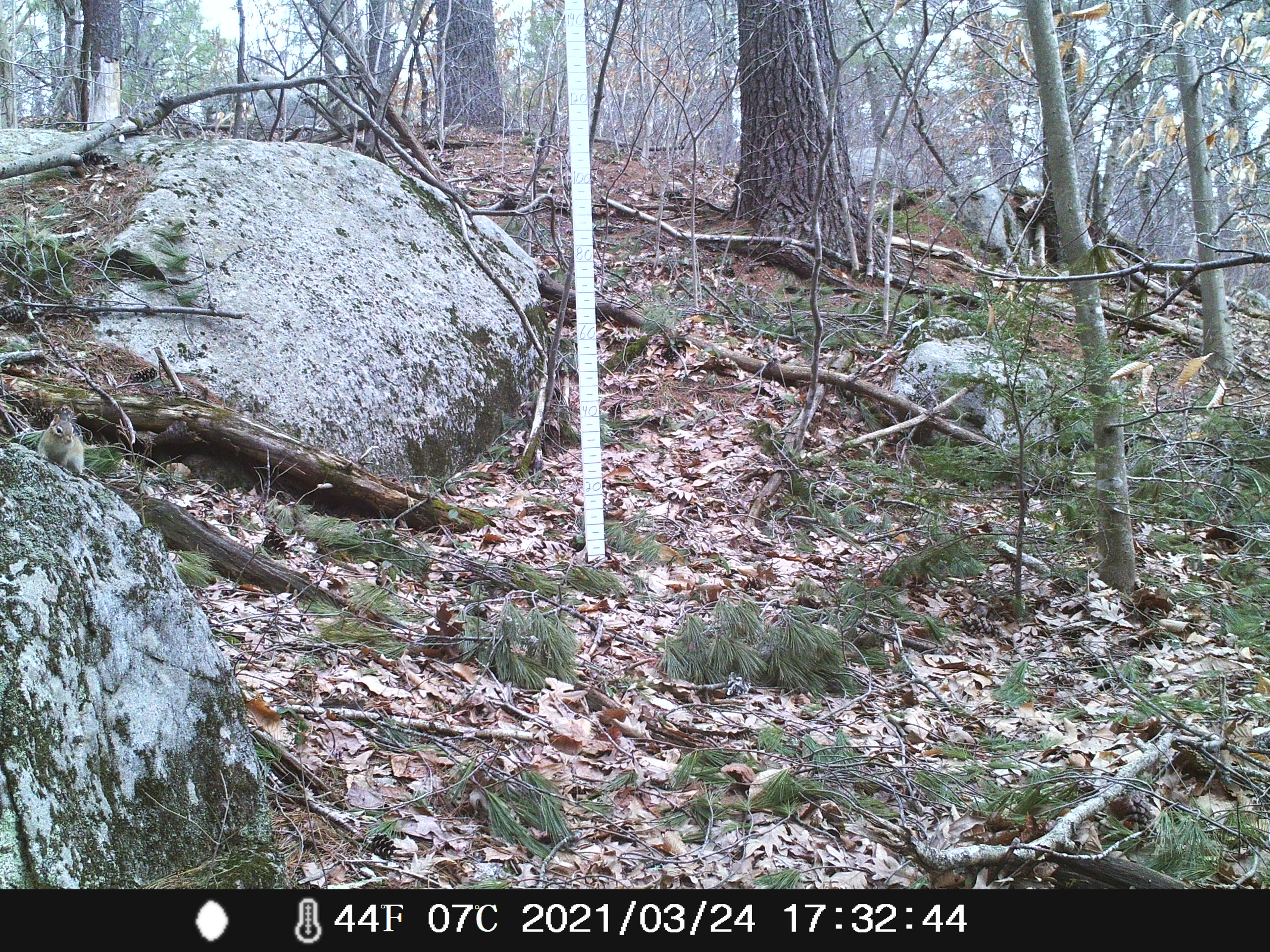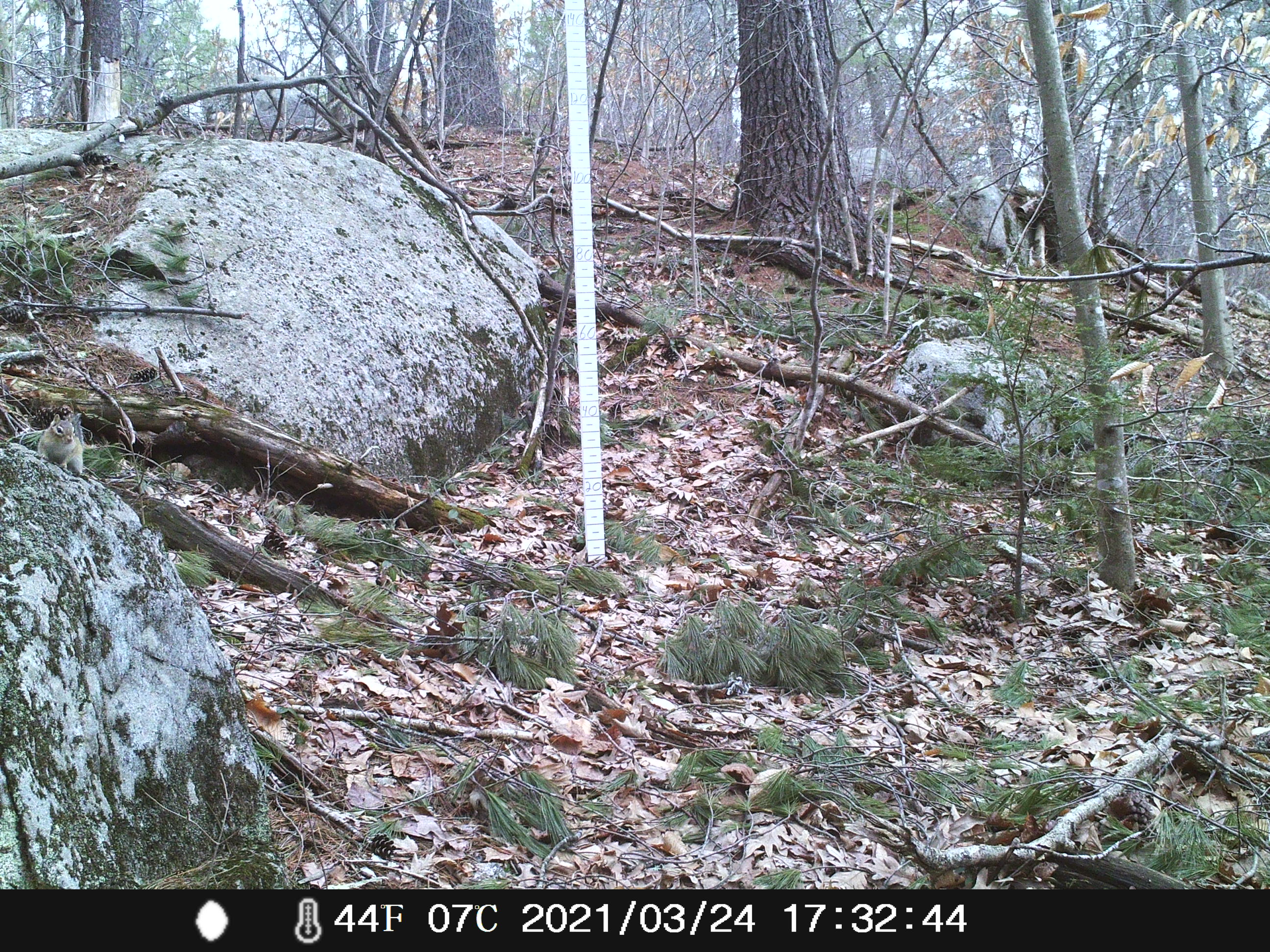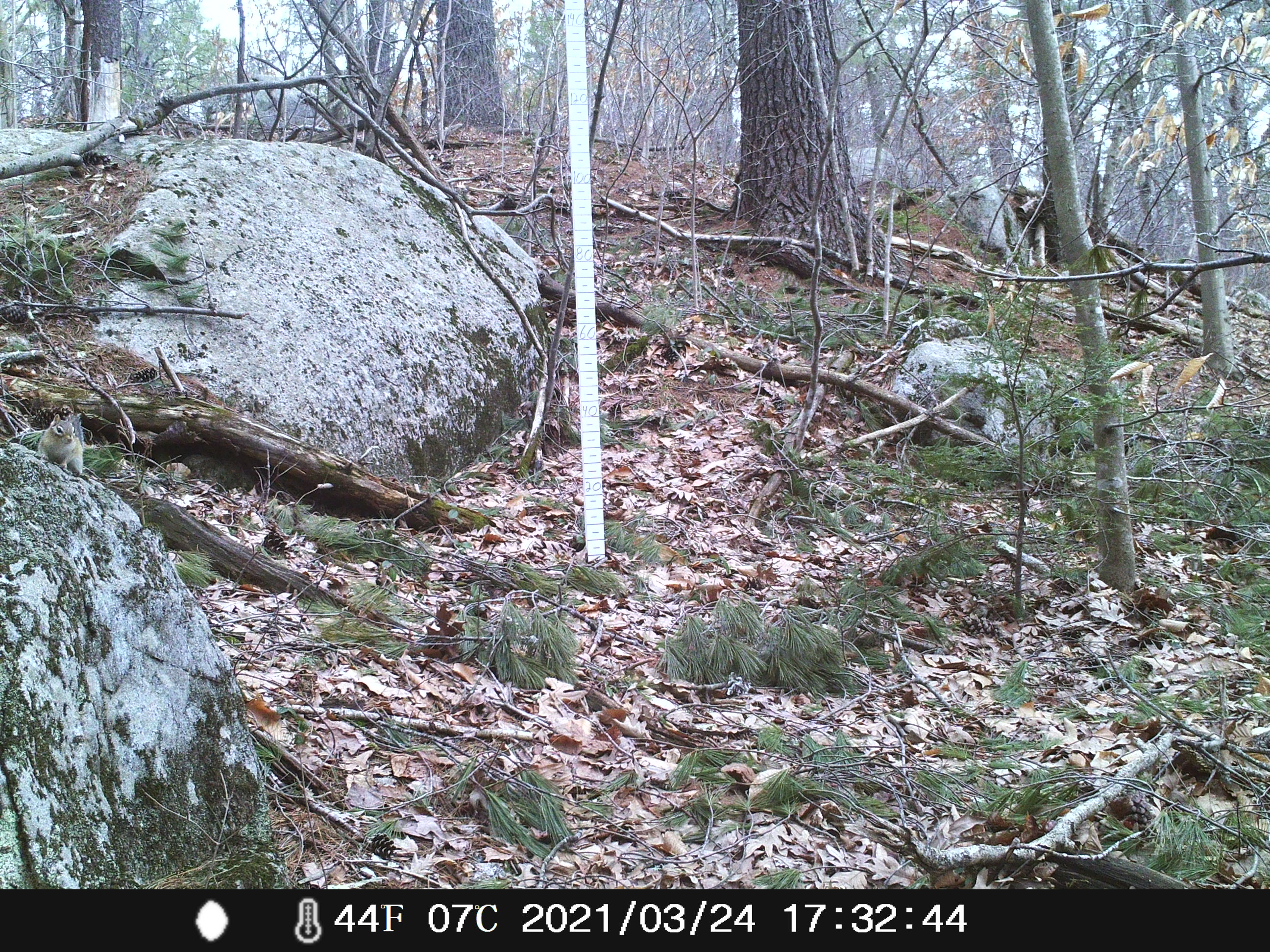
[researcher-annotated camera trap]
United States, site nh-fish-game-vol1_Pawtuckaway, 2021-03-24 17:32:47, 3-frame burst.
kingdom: Animalia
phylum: Chordata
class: Mammalia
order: Rodentia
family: Sciuridae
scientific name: Tamiini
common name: chipmunk